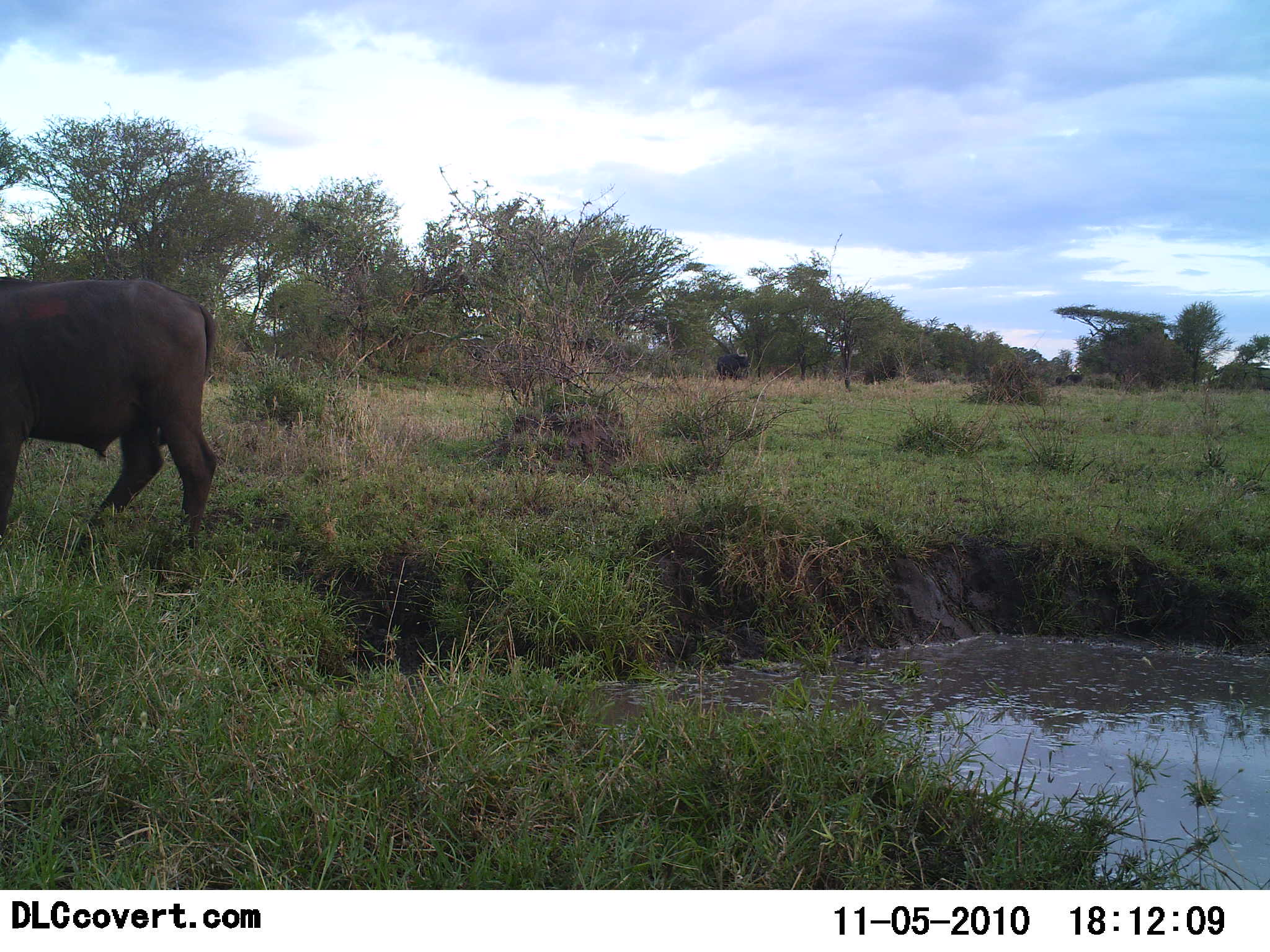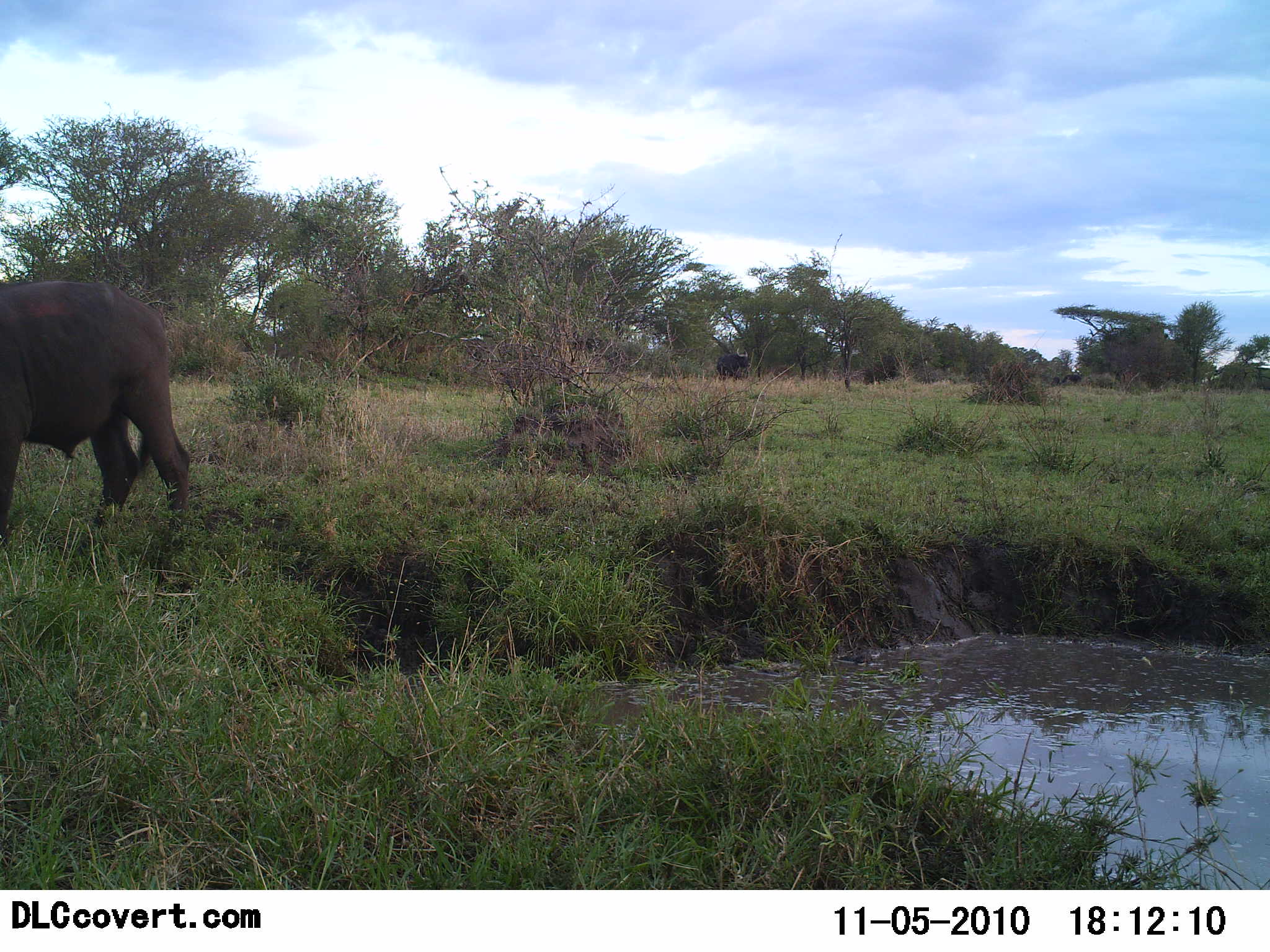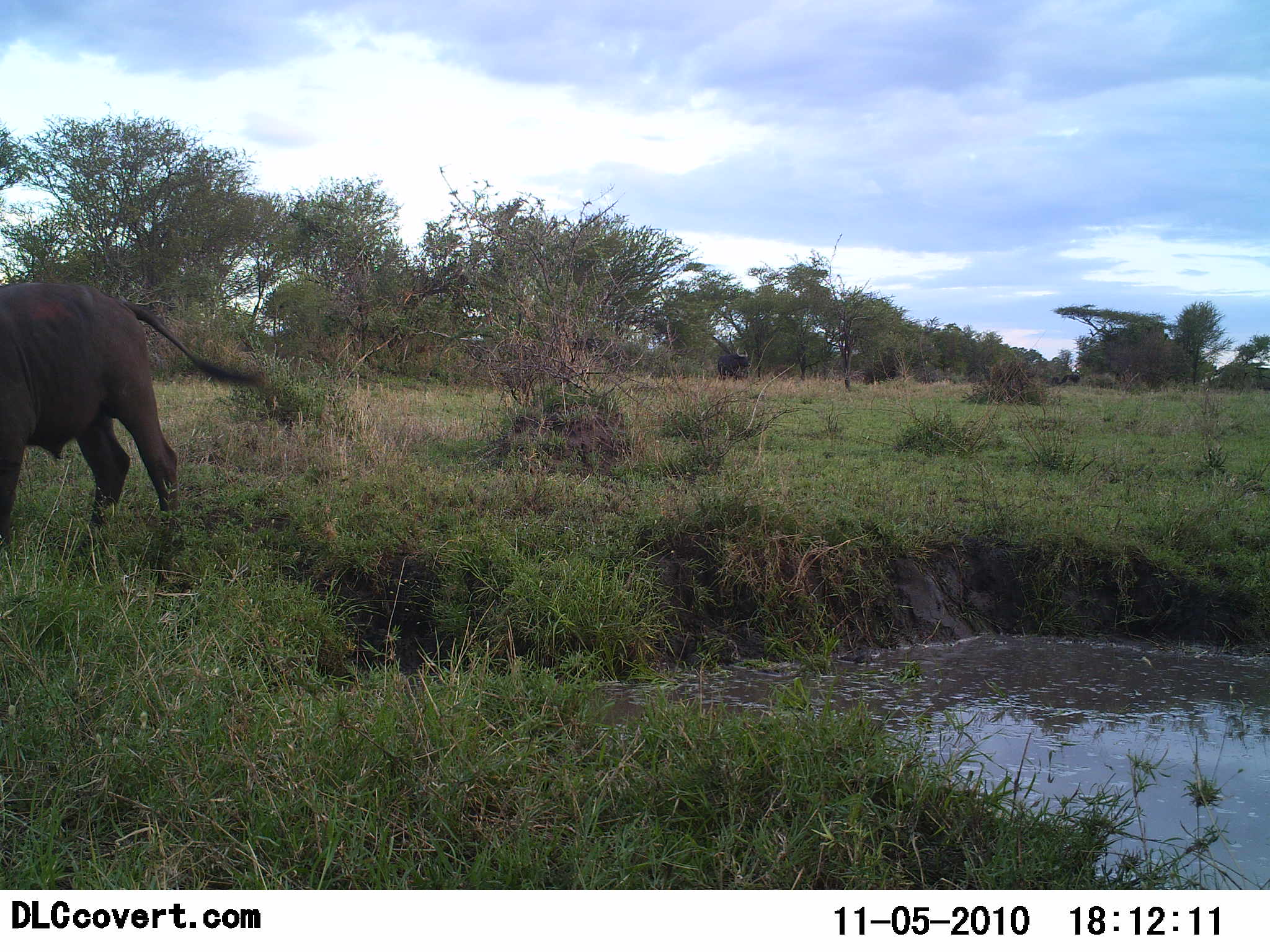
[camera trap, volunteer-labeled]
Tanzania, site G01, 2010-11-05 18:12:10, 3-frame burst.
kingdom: Animalia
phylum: Chordata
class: Mammalia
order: Artiodactyla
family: Bovidae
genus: Syncerus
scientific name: Syncerus caffer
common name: cape buffalo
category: buffalo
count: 1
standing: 73%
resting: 0%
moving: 27%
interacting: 0%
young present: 0%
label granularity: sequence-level